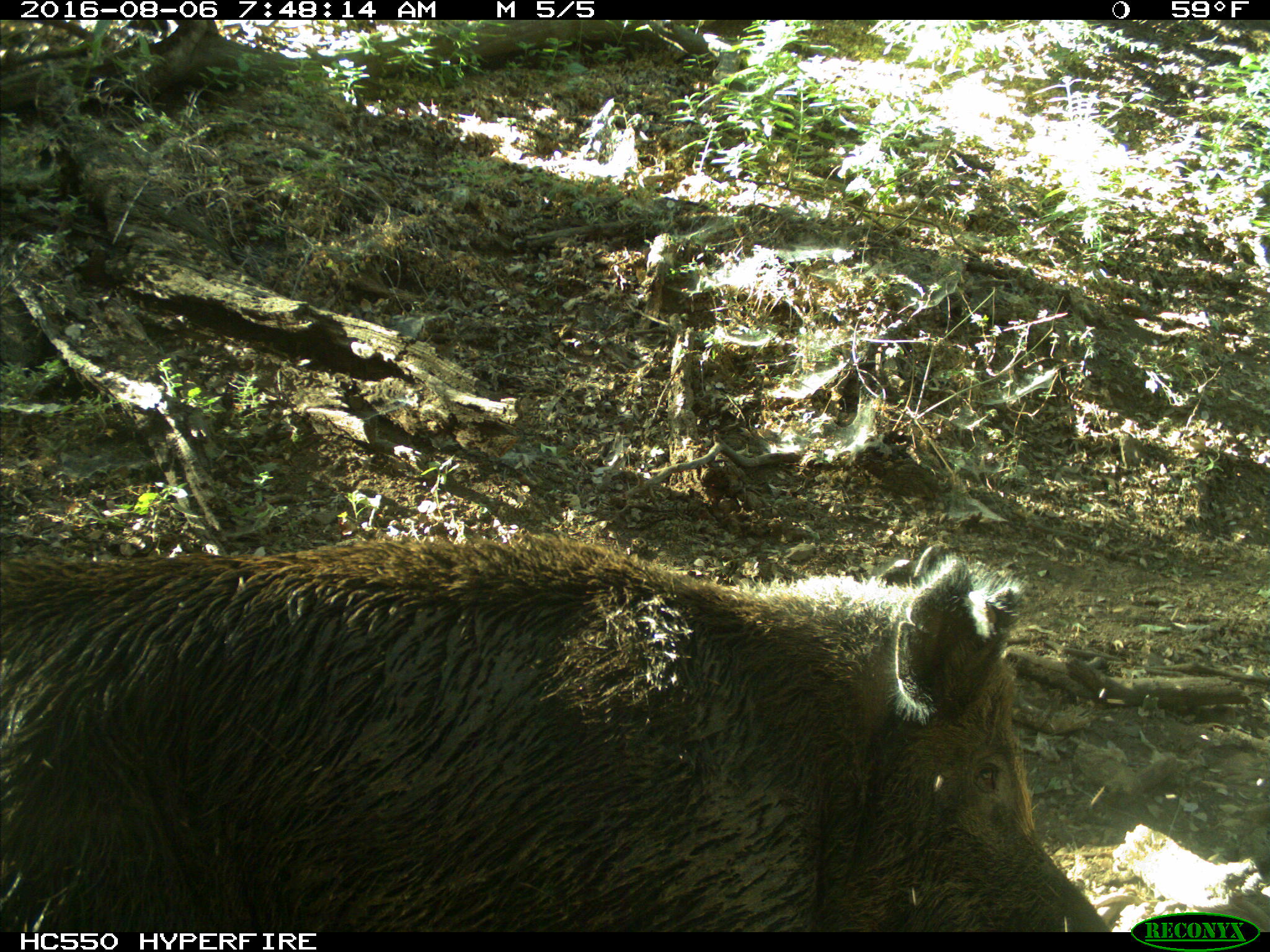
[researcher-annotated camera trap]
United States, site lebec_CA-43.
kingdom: Animalia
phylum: Chordata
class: Mammalia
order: Artiodactyla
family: Suidae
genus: Sus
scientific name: Sus scrofa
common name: wild boar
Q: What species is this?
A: Sus scrofa (wild boar).